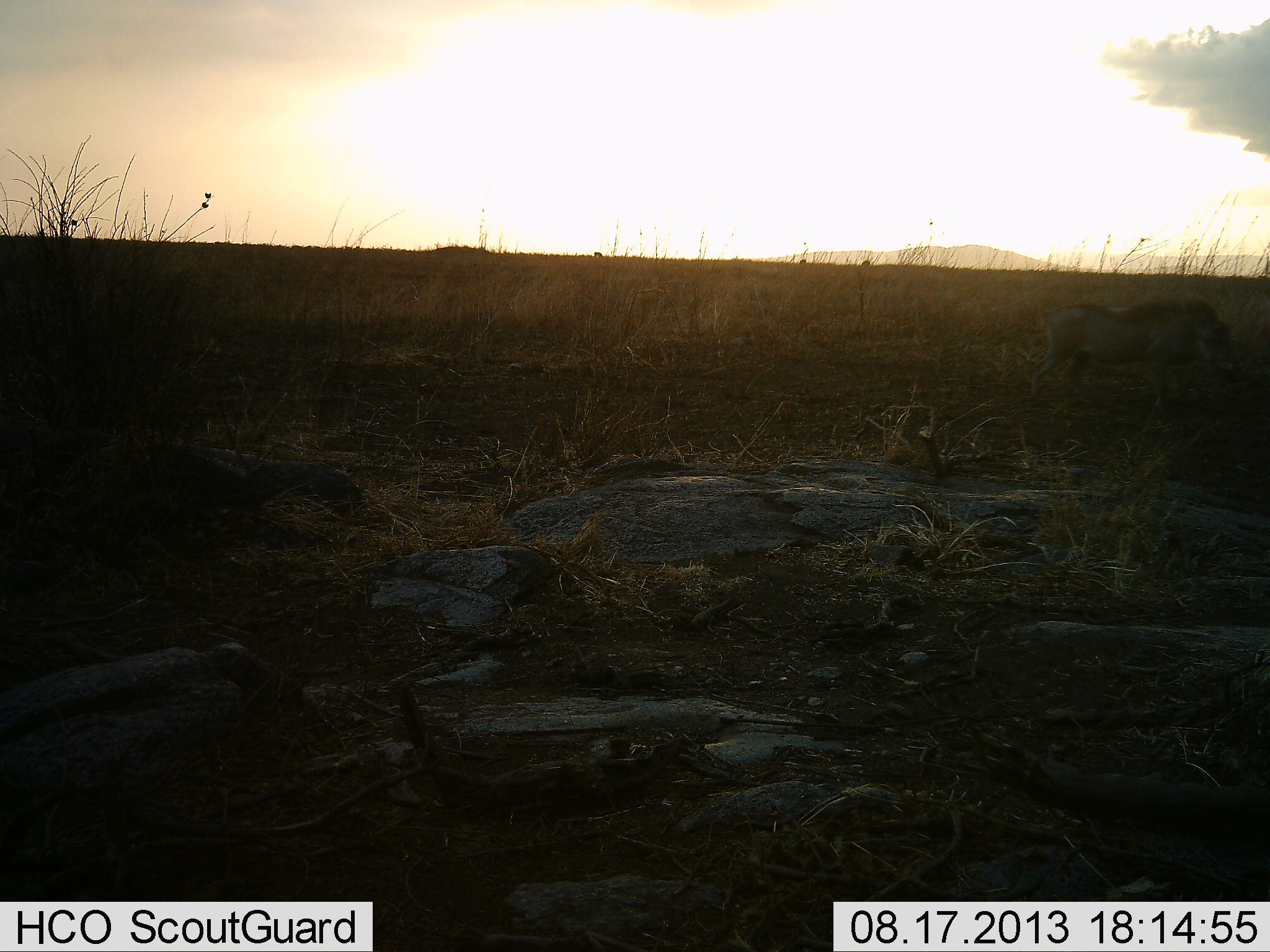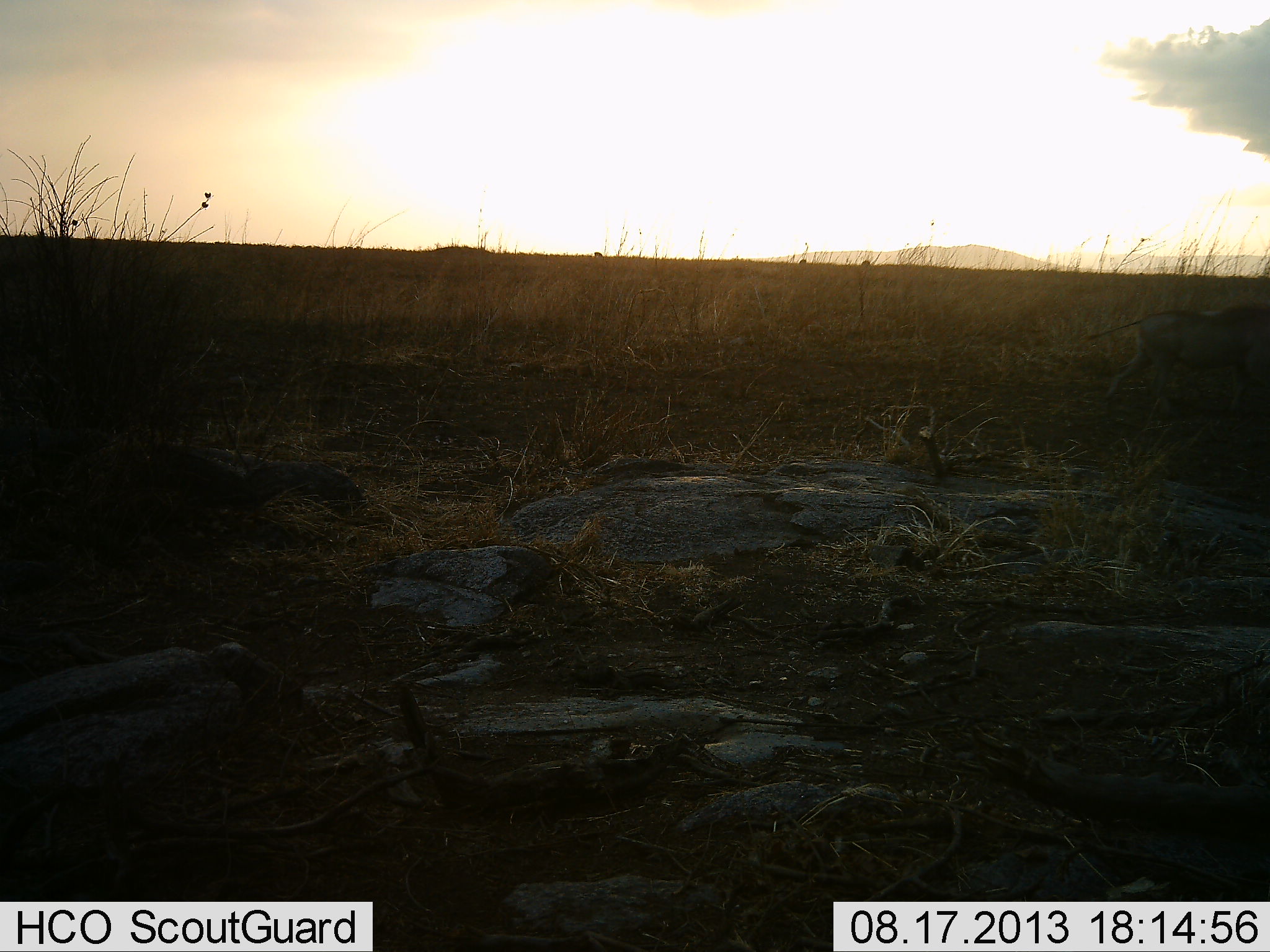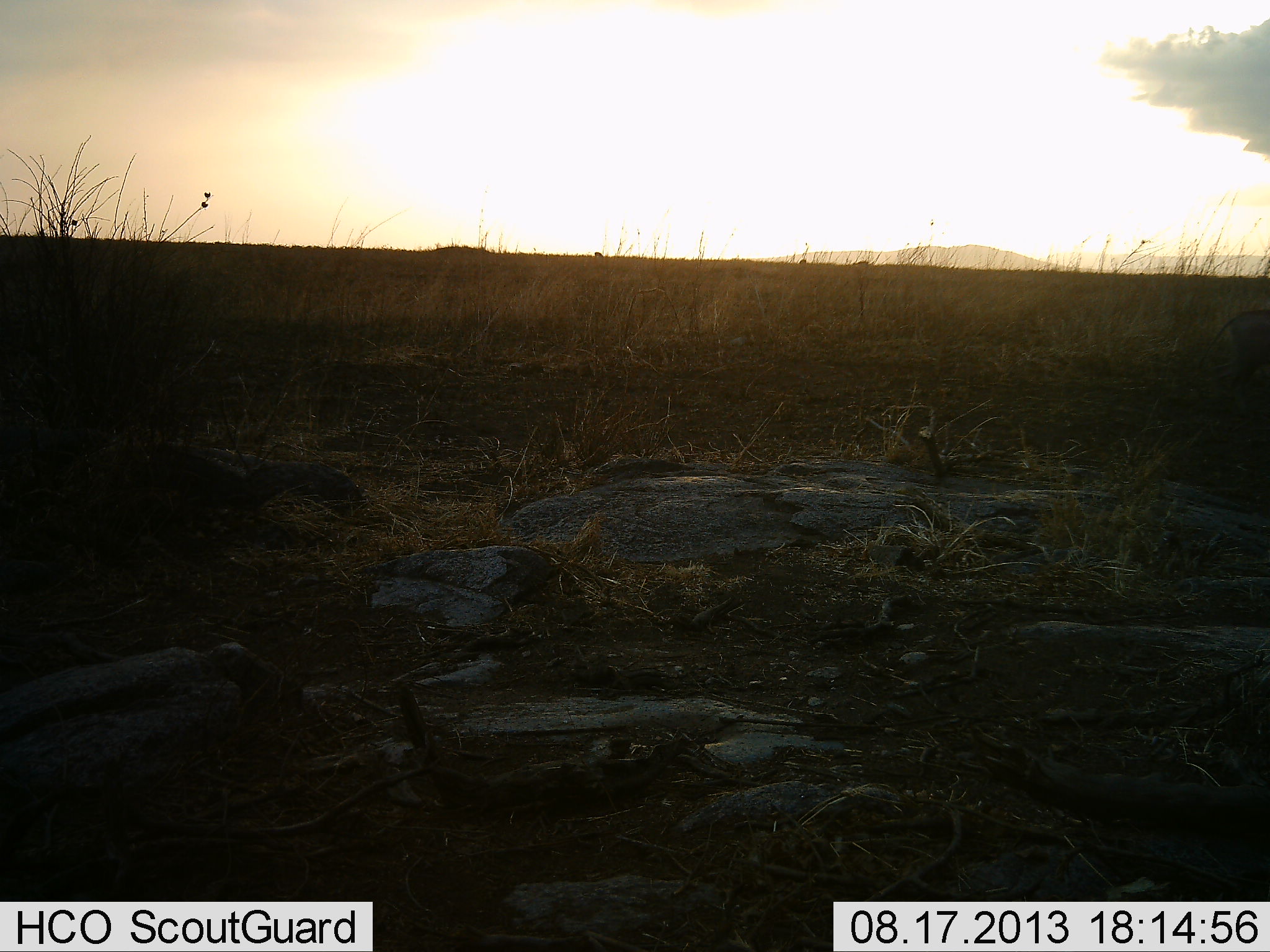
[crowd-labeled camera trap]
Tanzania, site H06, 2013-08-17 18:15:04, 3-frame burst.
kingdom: Animalia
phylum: Chordata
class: Mammalia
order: Artiodactyla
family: Suidae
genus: Phacochoerus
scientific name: Phacochoerus africanus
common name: warthog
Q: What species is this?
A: Warthog (Phacochoerus africanus).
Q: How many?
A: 1.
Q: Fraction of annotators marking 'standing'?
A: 0%.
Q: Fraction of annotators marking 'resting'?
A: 0%.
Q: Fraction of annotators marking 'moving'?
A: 100%.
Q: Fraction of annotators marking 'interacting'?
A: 0%.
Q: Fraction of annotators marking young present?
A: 0%.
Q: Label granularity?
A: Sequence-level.